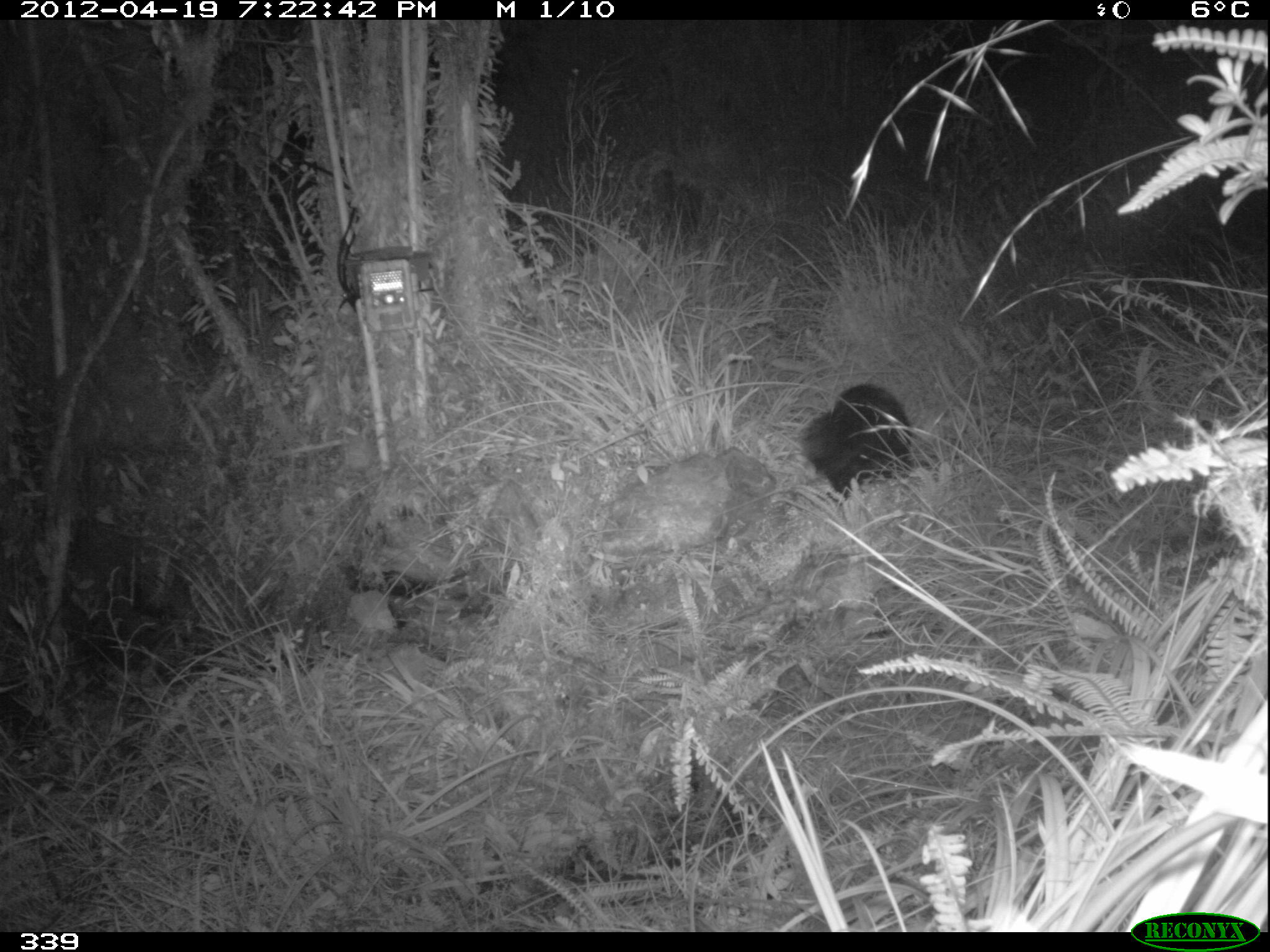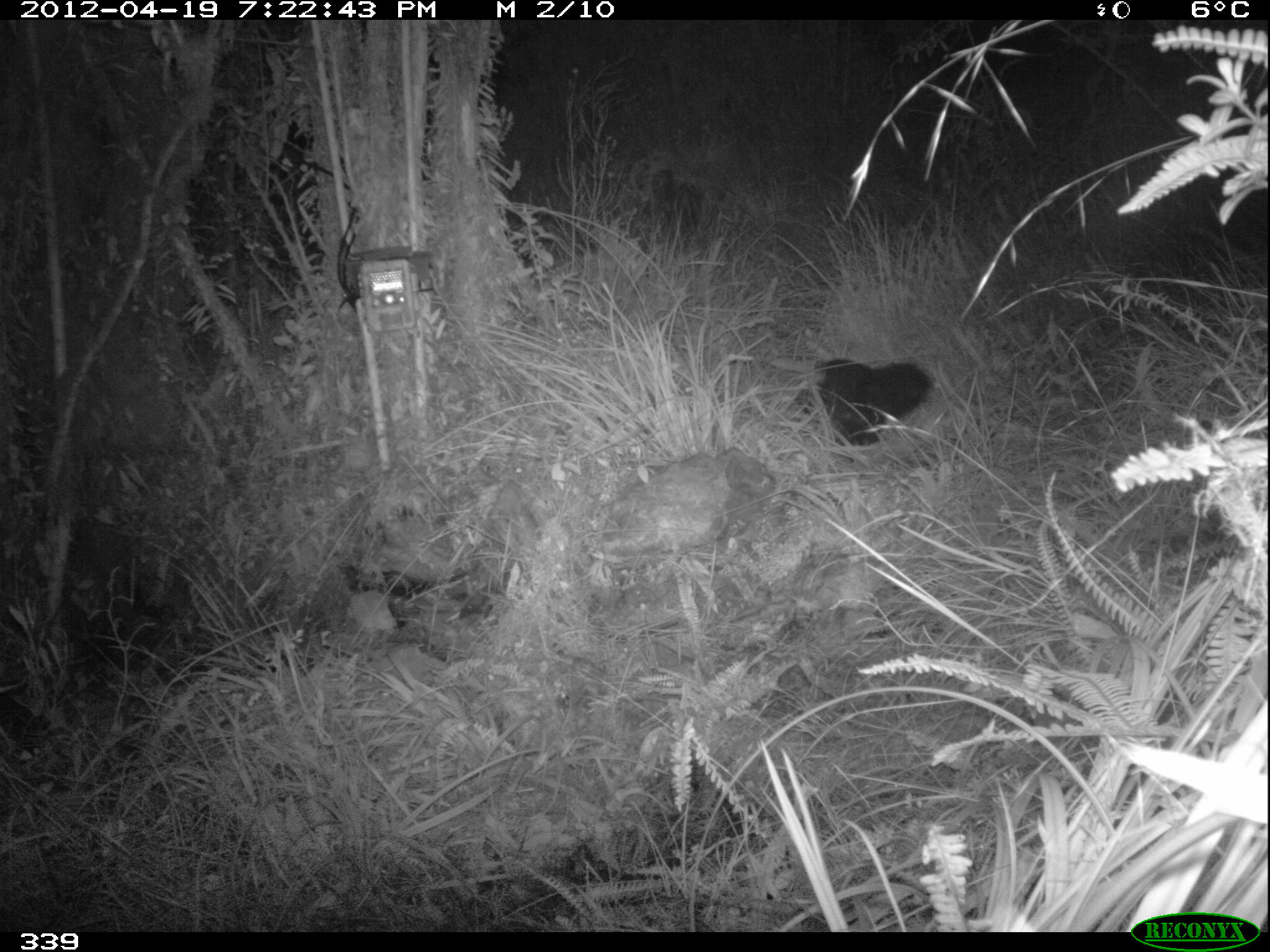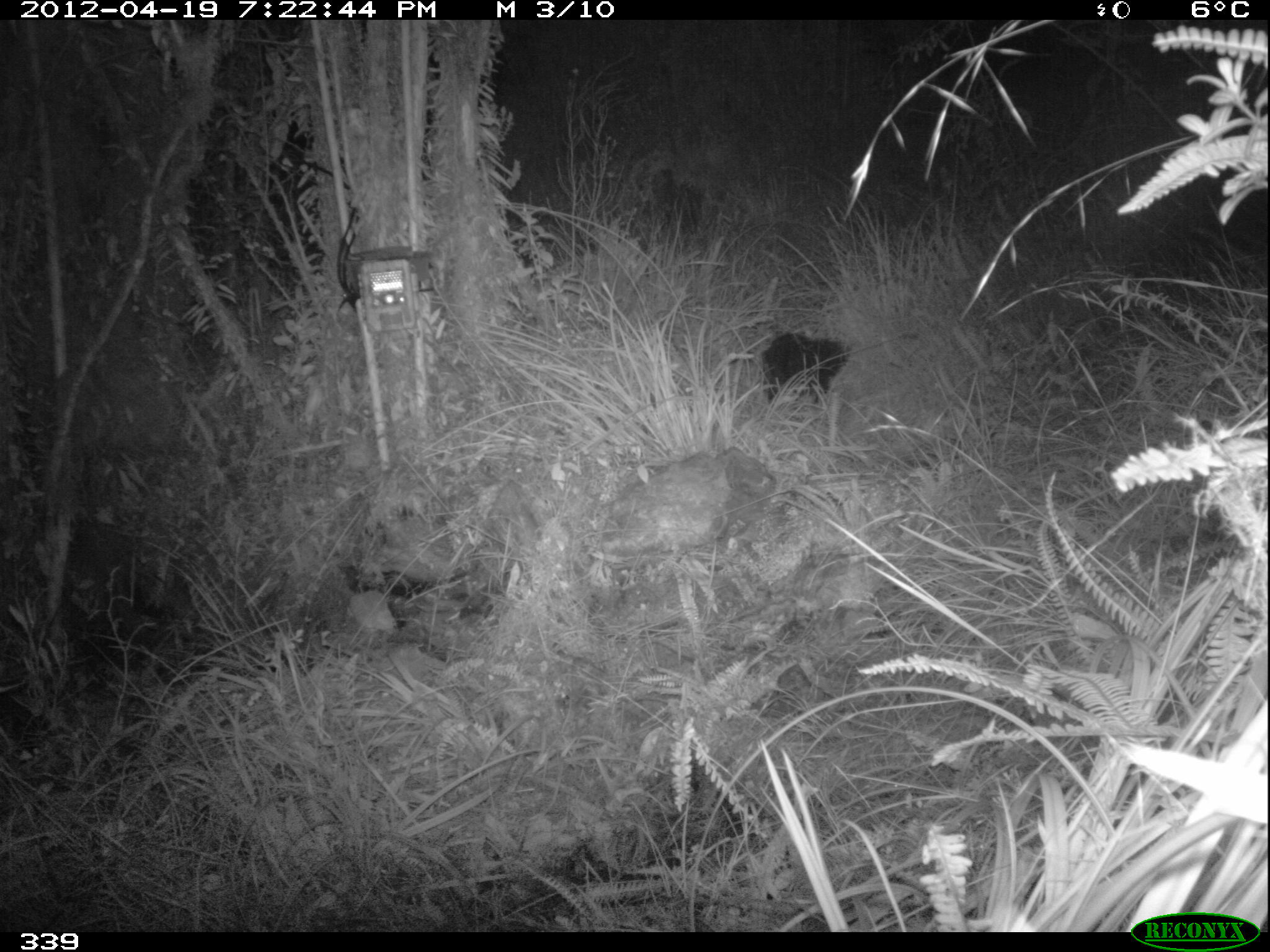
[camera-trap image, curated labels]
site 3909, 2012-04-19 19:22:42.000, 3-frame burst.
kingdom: Animalia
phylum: Chordata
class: Mammalia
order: Carnivora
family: Mephitidae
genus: Conepatus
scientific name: Conepatus chinga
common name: molina's hog-nosed skunk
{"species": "Conepatus chinga (molina's hog-nosed skunk)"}